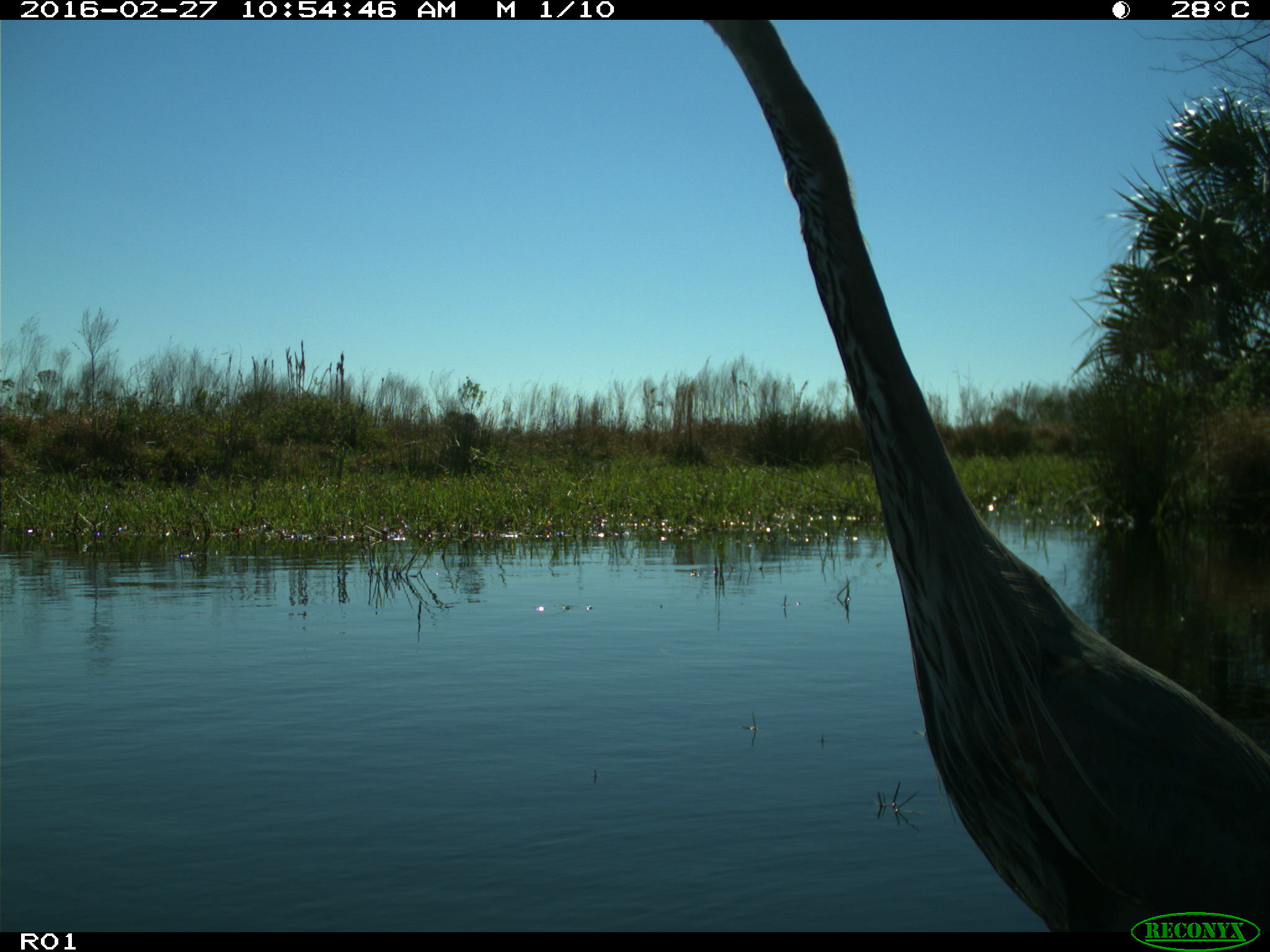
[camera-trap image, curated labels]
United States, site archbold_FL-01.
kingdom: Animalia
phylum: Chordata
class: Aves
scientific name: Aves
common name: birds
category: unidentified bird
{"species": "unidentified bird (birds) (Aves)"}